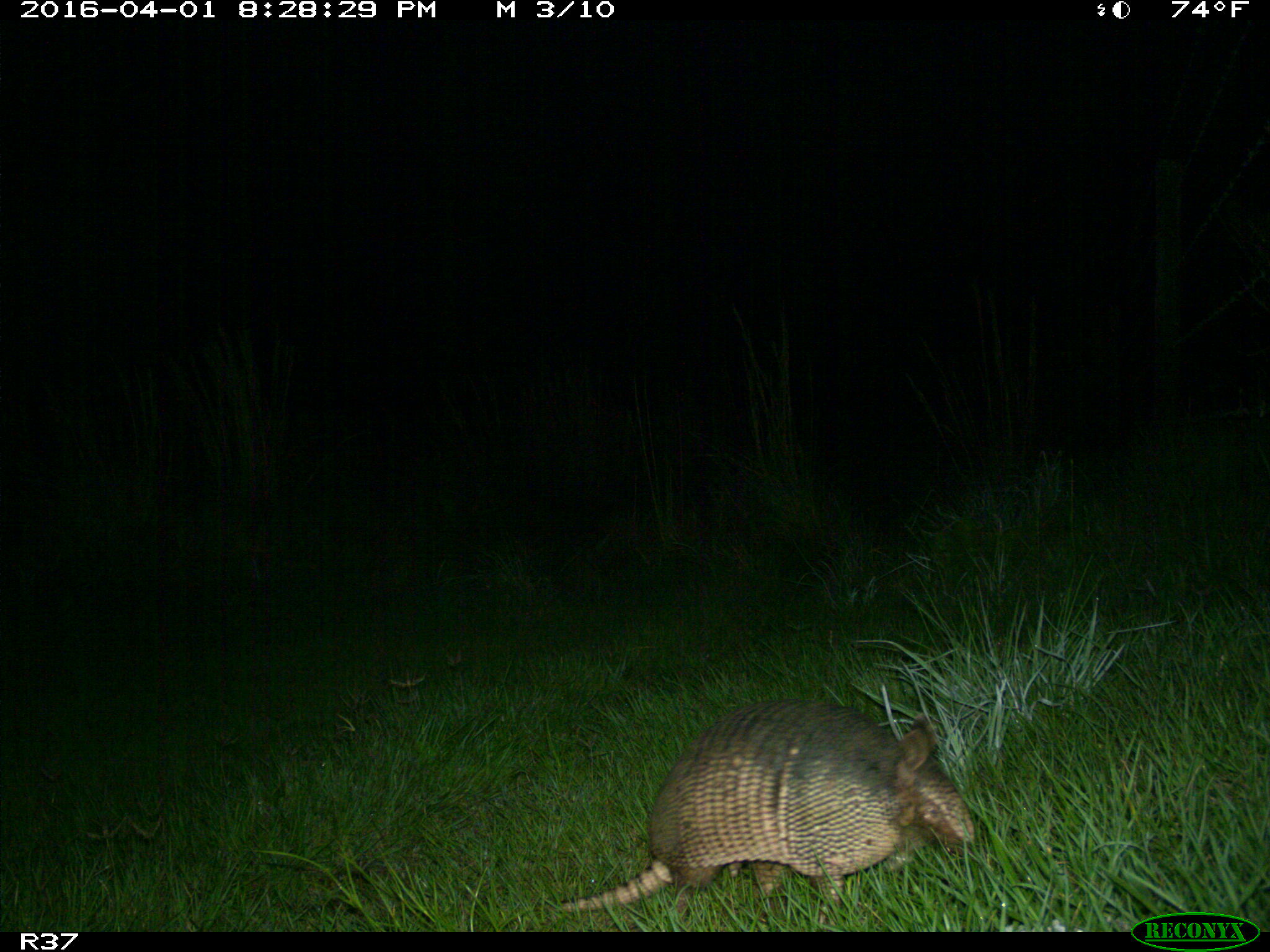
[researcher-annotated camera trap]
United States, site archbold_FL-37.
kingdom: Animalia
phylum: Chordata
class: Mammalia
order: Cingulata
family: Dasypodidae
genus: Dasypus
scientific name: Dasypus novemcinctus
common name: nine-banded armadillo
Dasypus novemcinctus (nine-banded armadillo).